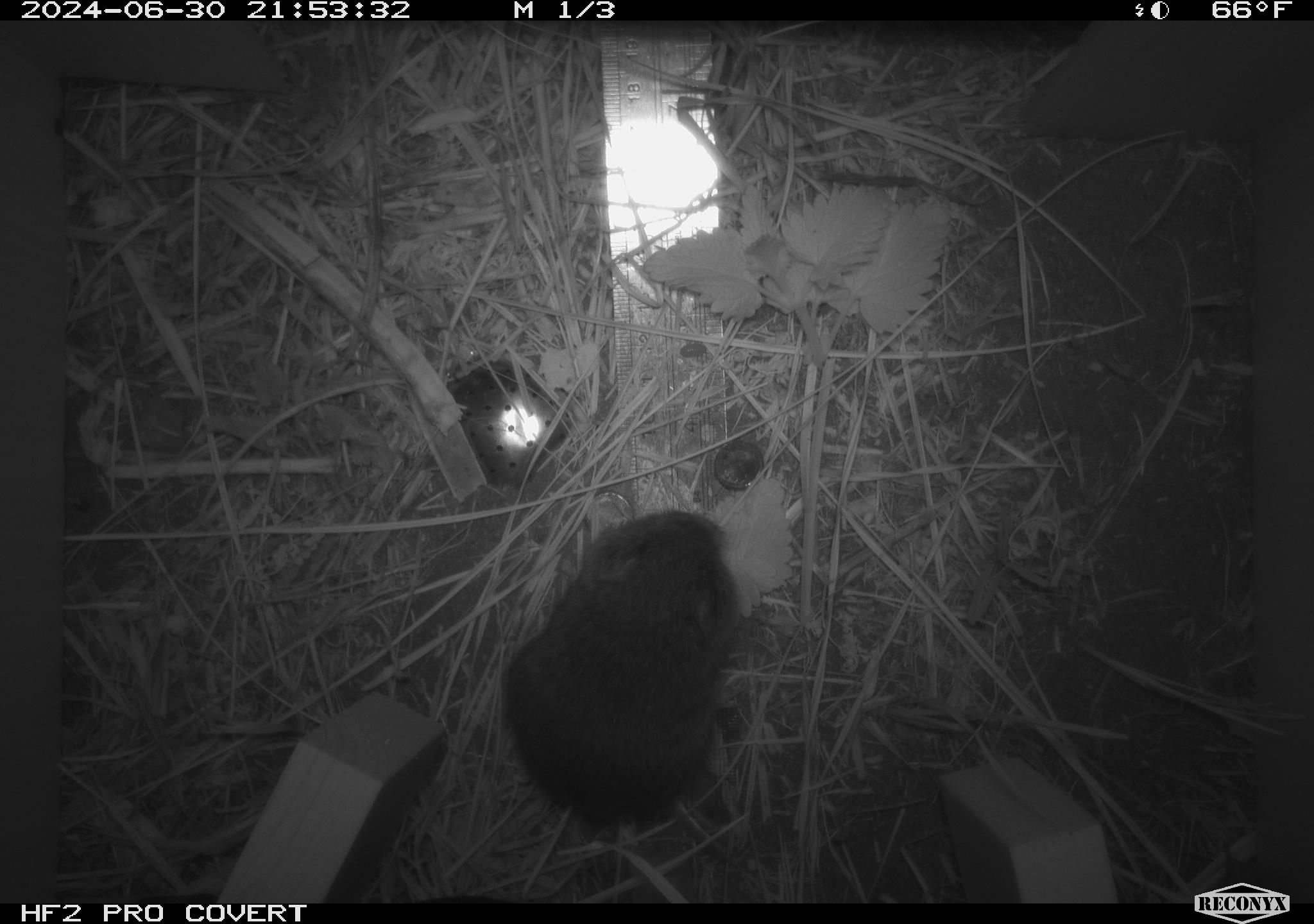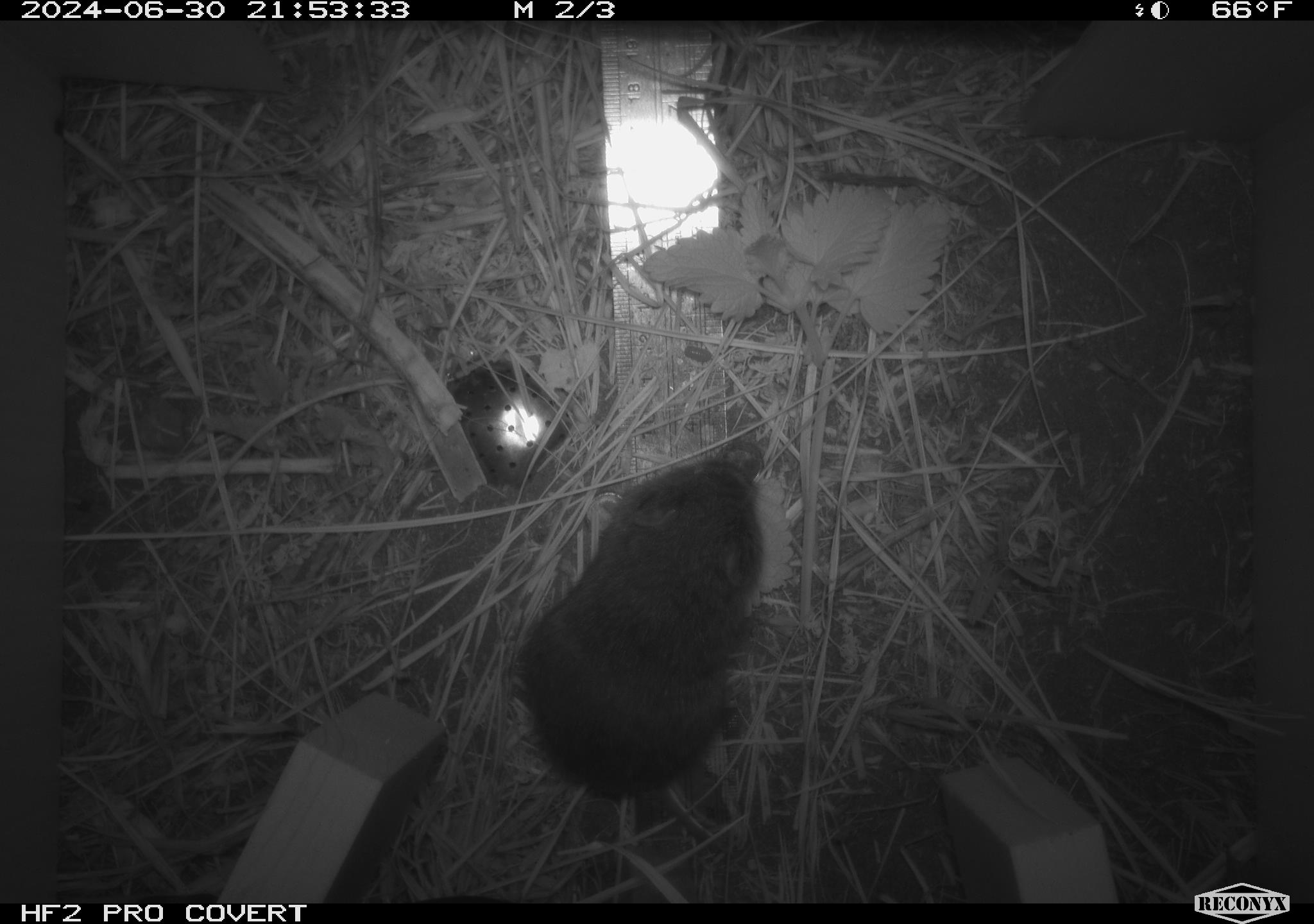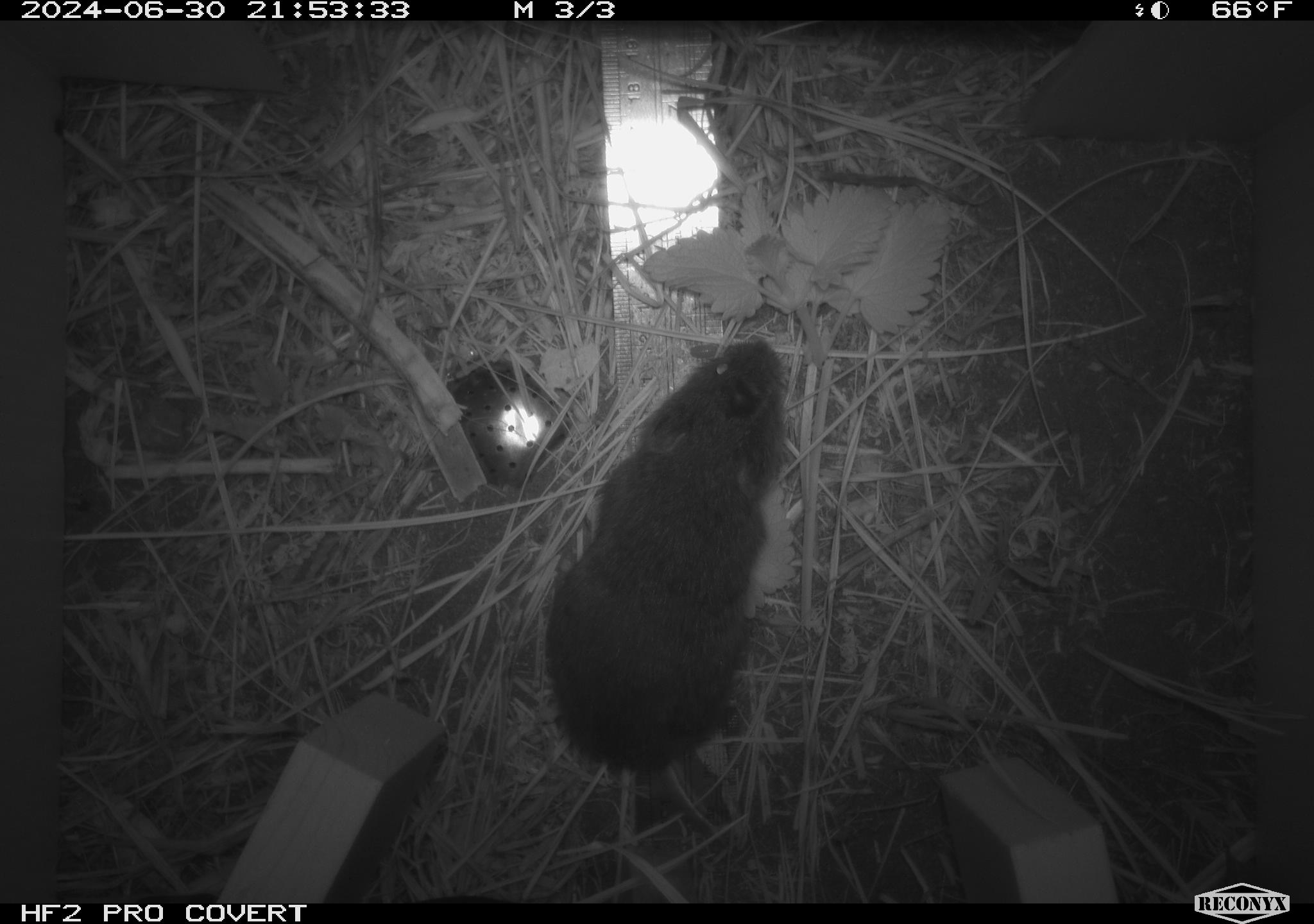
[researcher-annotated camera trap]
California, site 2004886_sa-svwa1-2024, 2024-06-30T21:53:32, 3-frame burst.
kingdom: Animalia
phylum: Chordata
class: Mammalia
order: Rodentia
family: Cricetidae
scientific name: Arvicolinae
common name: voles, lemmings, and muskrats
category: arvicolinae subfamily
Arvicolinae subfamily (voles, lemmings, and muskrats) (Arvicolinae).